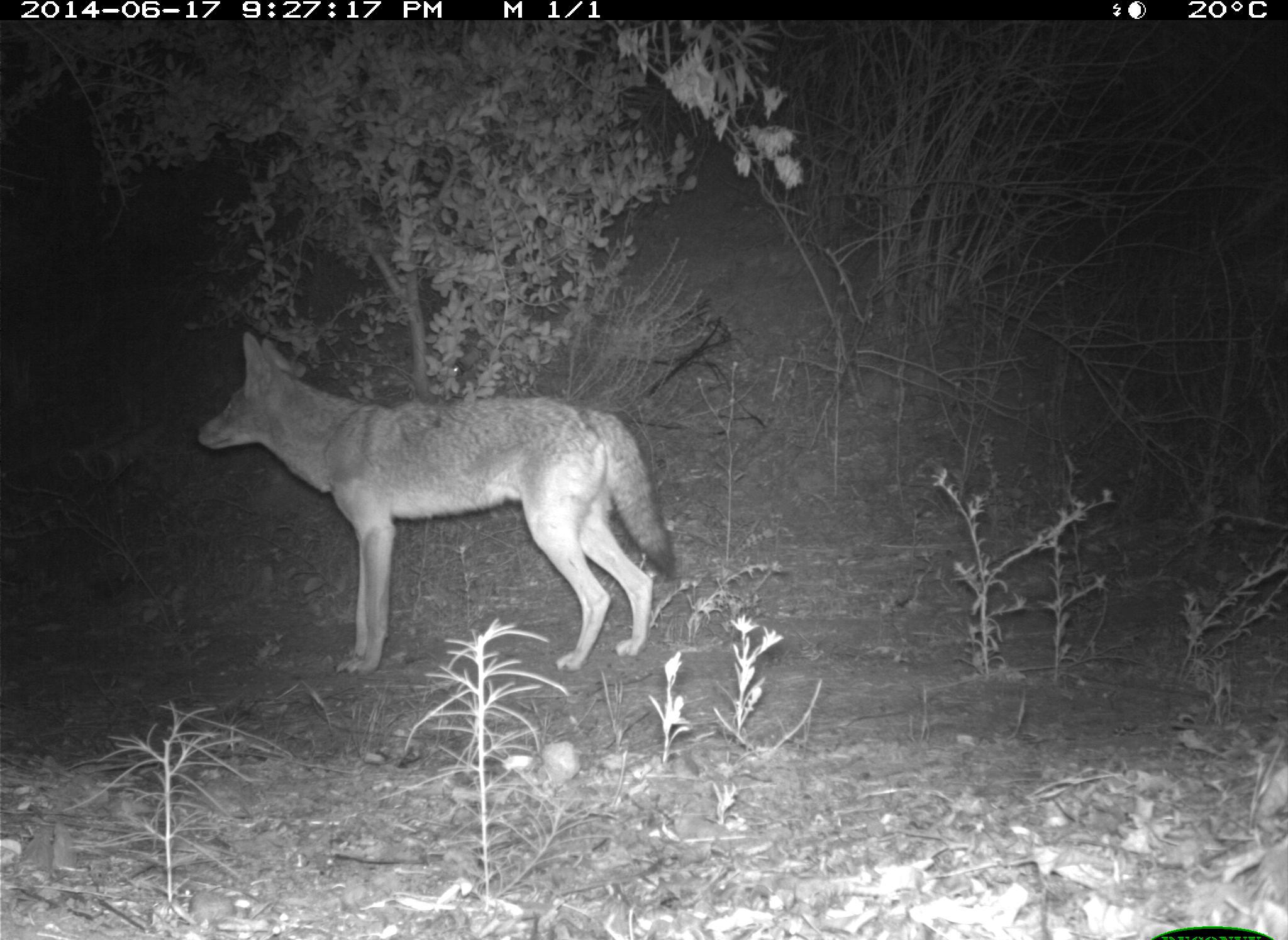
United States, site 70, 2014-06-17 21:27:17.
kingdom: Animalia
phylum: Chordata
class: Mammalia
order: Carnivora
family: Canidae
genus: Canis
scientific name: Canis latrans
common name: coyote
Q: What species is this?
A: Coyote (Canis latrans).